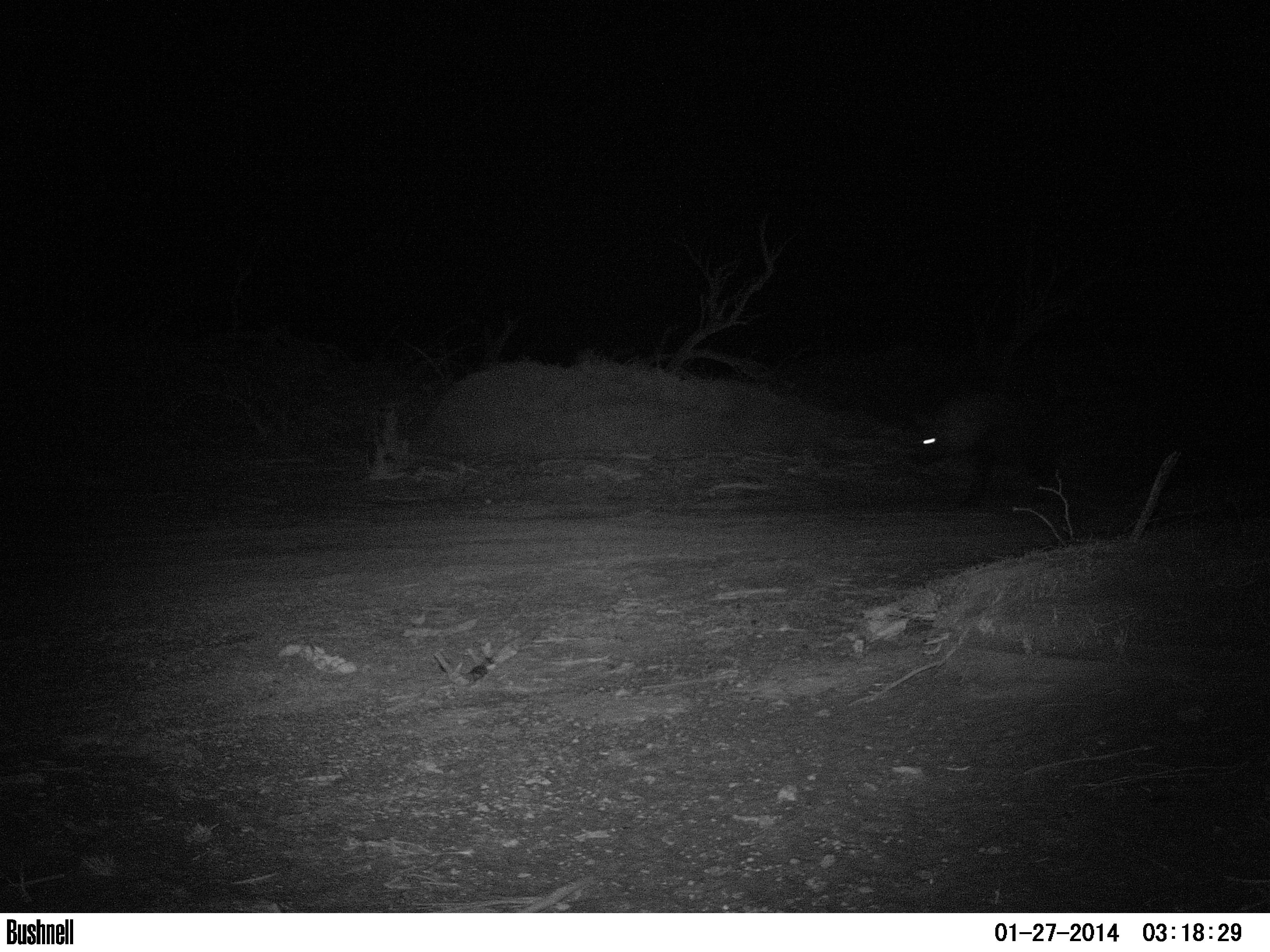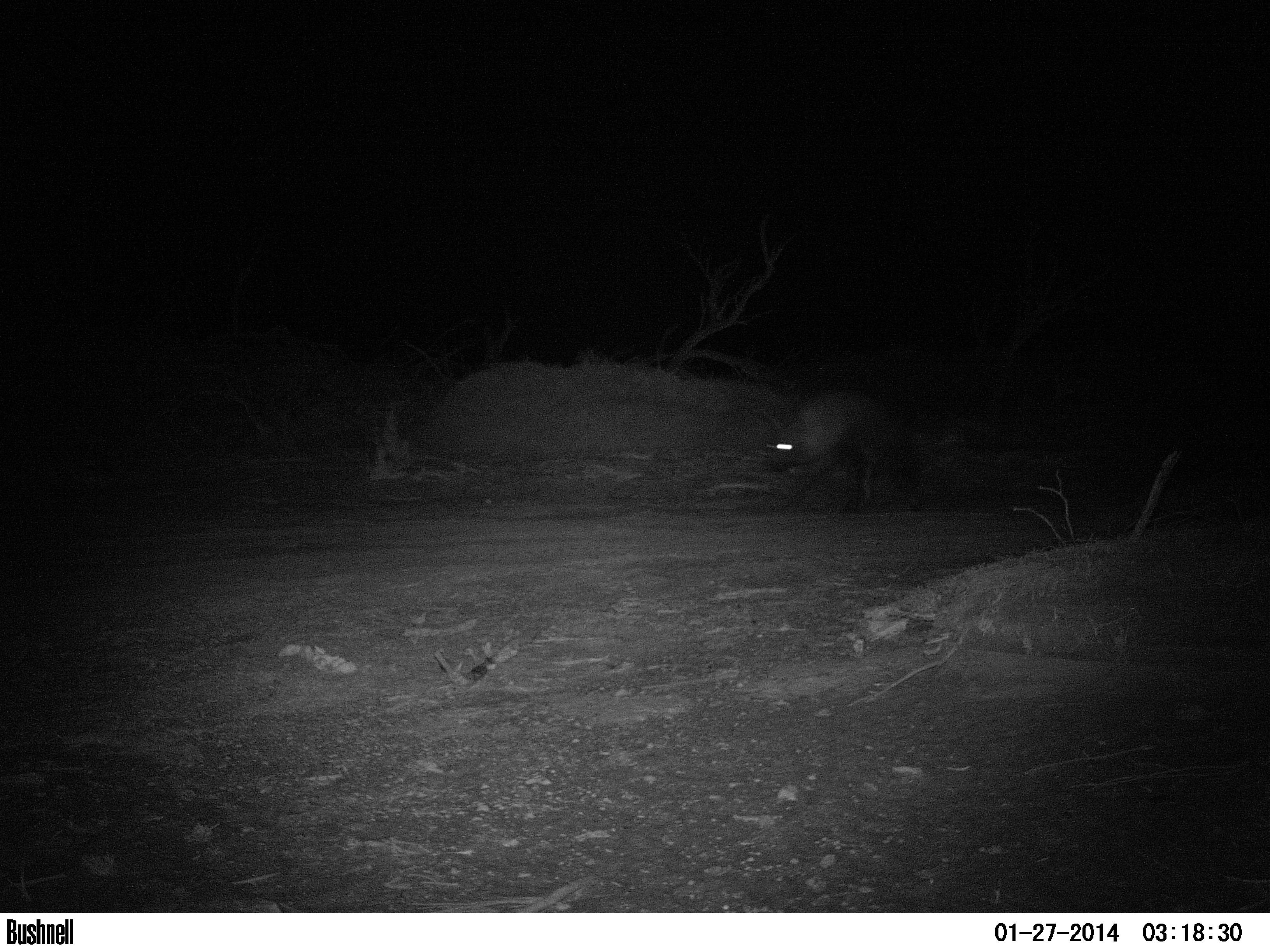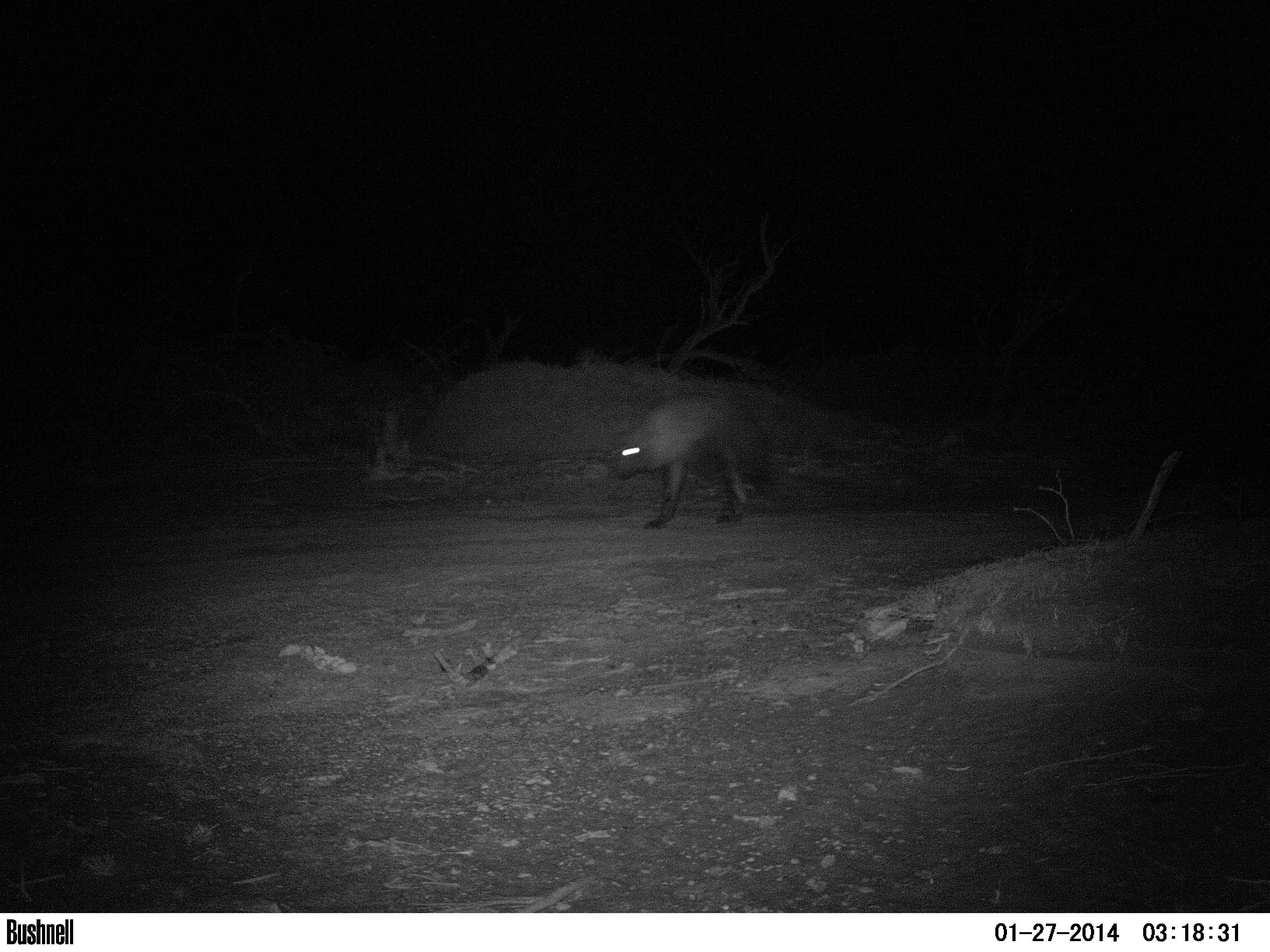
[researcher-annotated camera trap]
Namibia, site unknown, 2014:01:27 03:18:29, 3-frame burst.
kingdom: Animalia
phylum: Chordata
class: Mammalia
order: Carnivora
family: Hyaenidae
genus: Parahyaena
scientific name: Parahyaena brunnea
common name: brown hyena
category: hyaena brunnea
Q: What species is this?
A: Hyaena brunnea (brown hyena) (Parahyaena brunnea).